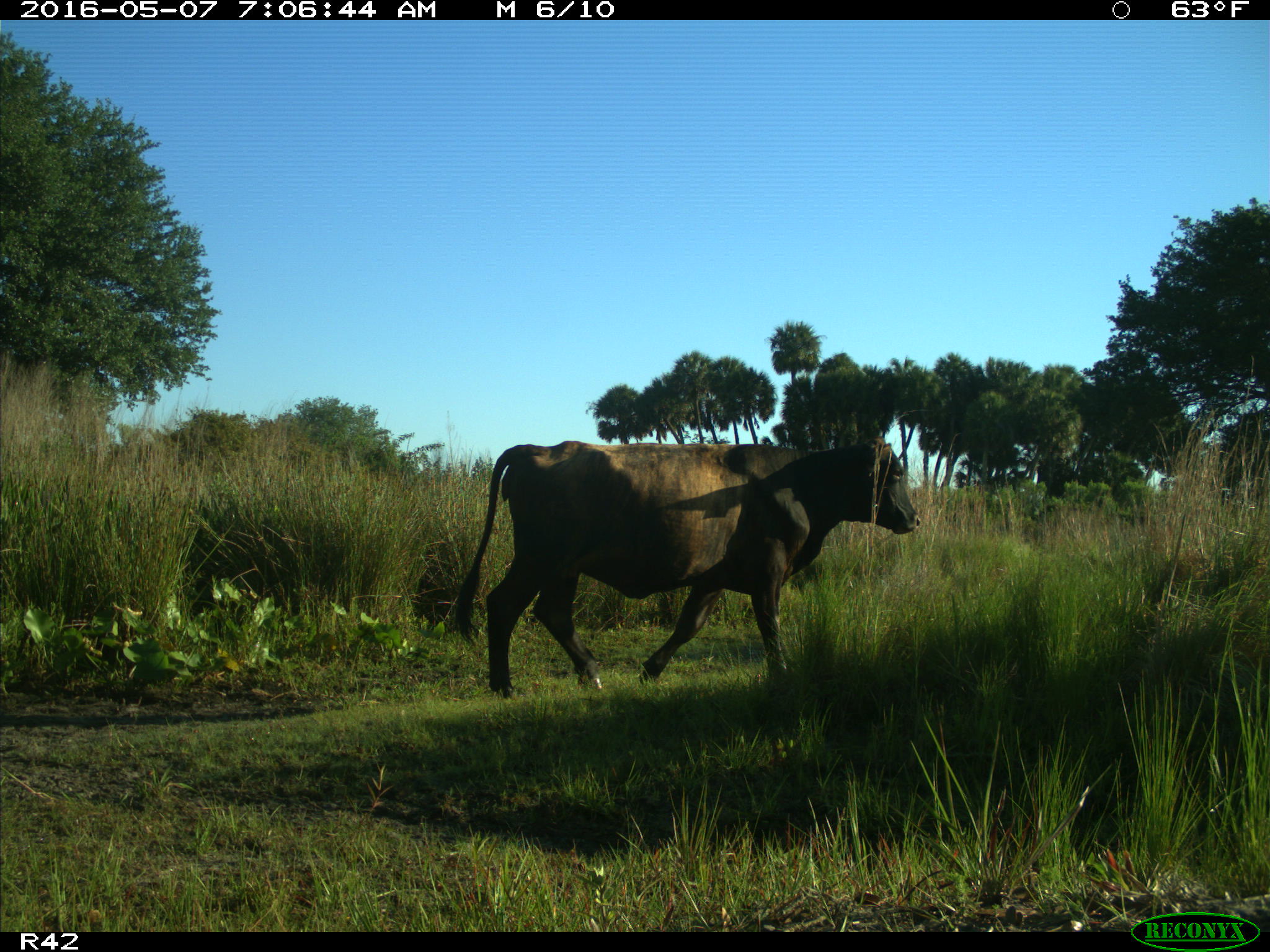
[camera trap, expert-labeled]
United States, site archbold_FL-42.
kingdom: Animalia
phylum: Chordata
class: Mammalia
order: Artiodactyla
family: Bovidae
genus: Bos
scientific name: Bos taurus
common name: domestic cow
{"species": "Bos taurus (domestic cow)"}